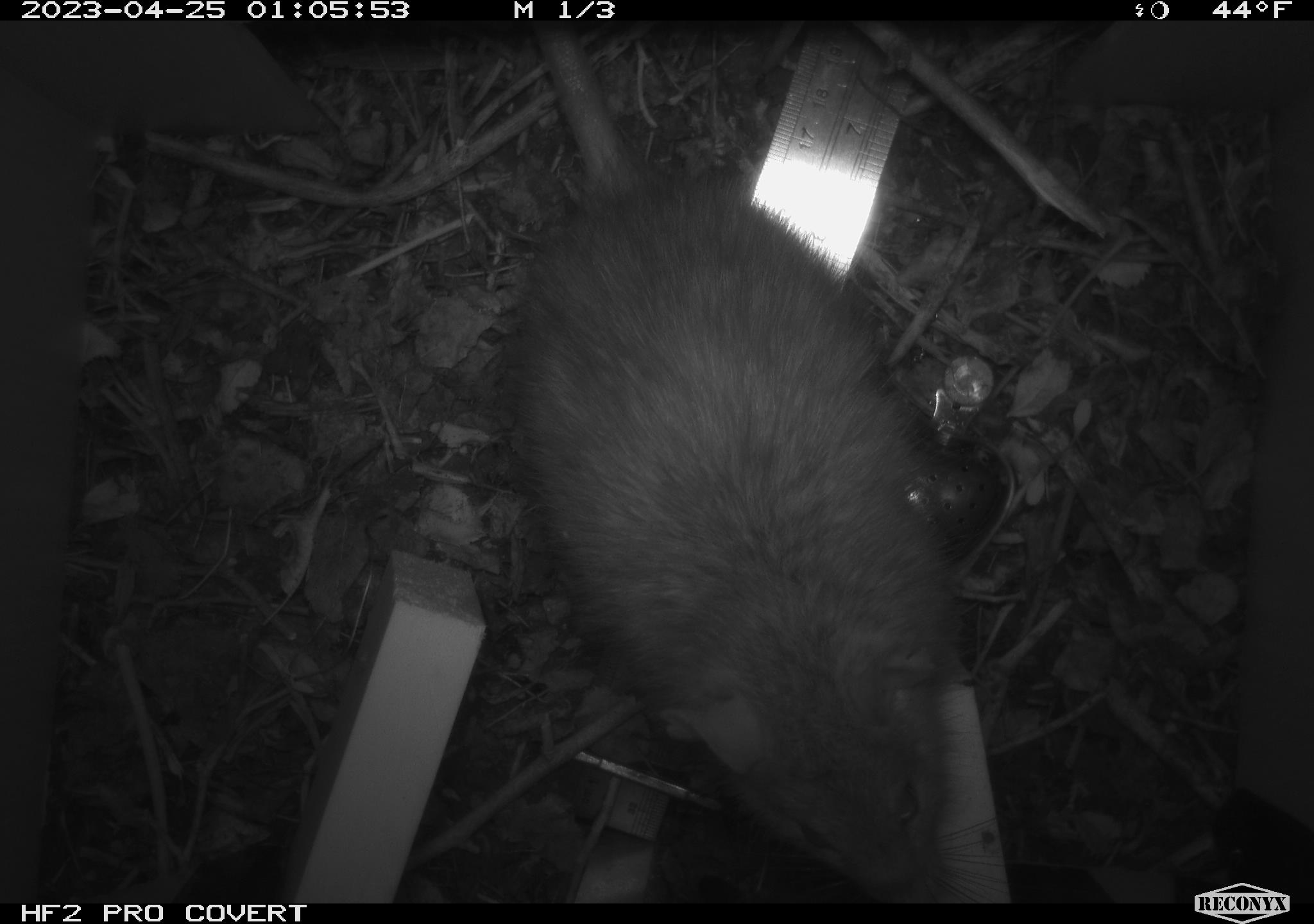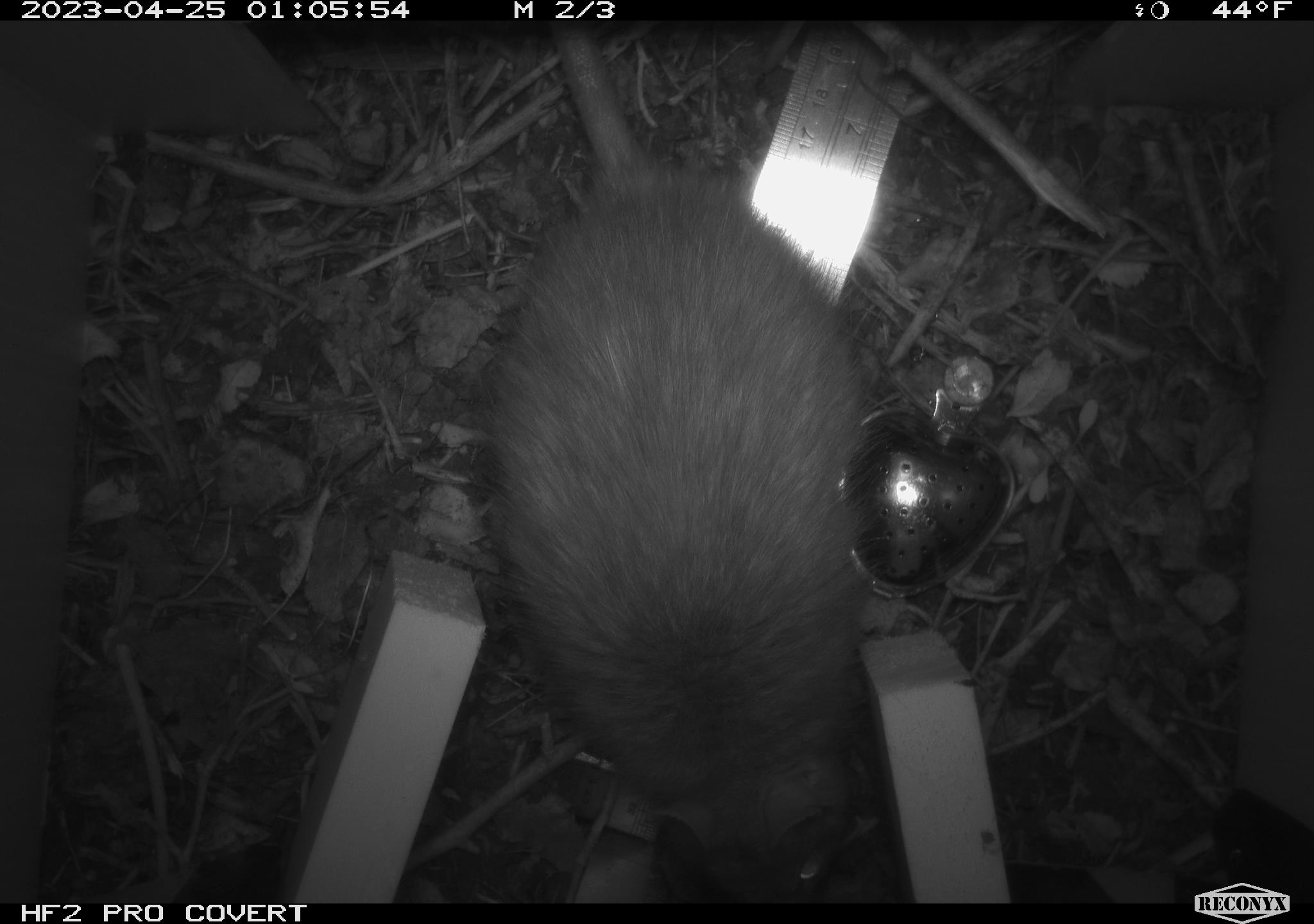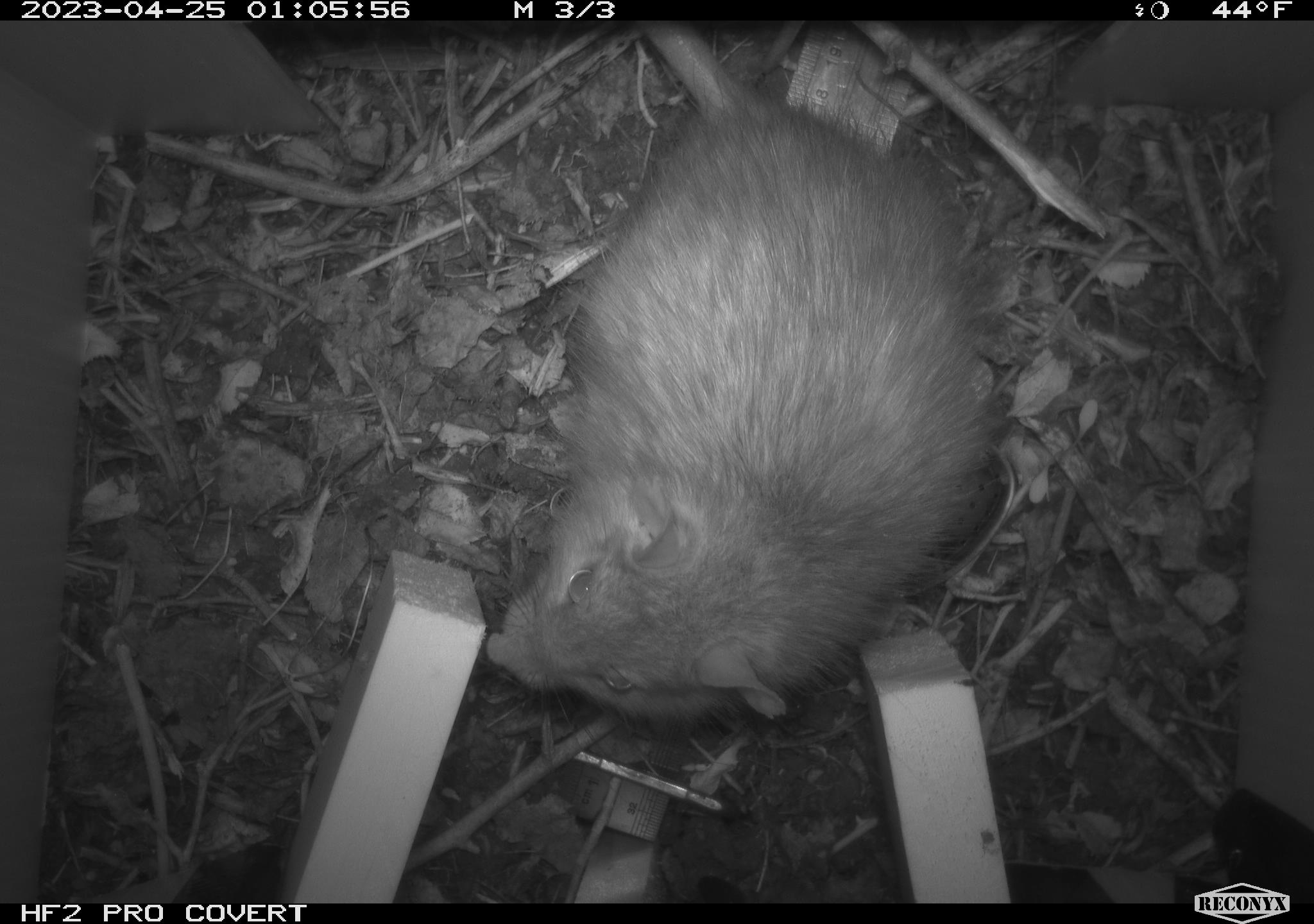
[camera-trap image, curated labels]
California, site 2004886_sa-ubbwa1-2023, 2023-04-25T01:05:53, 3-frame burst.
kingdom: Animalia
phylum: Chordata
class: Mammalia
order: Rodentia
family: Muridae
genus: Rattus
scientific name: Rattus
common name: rat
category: rattus species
Rattus species (rat) (Rattus).